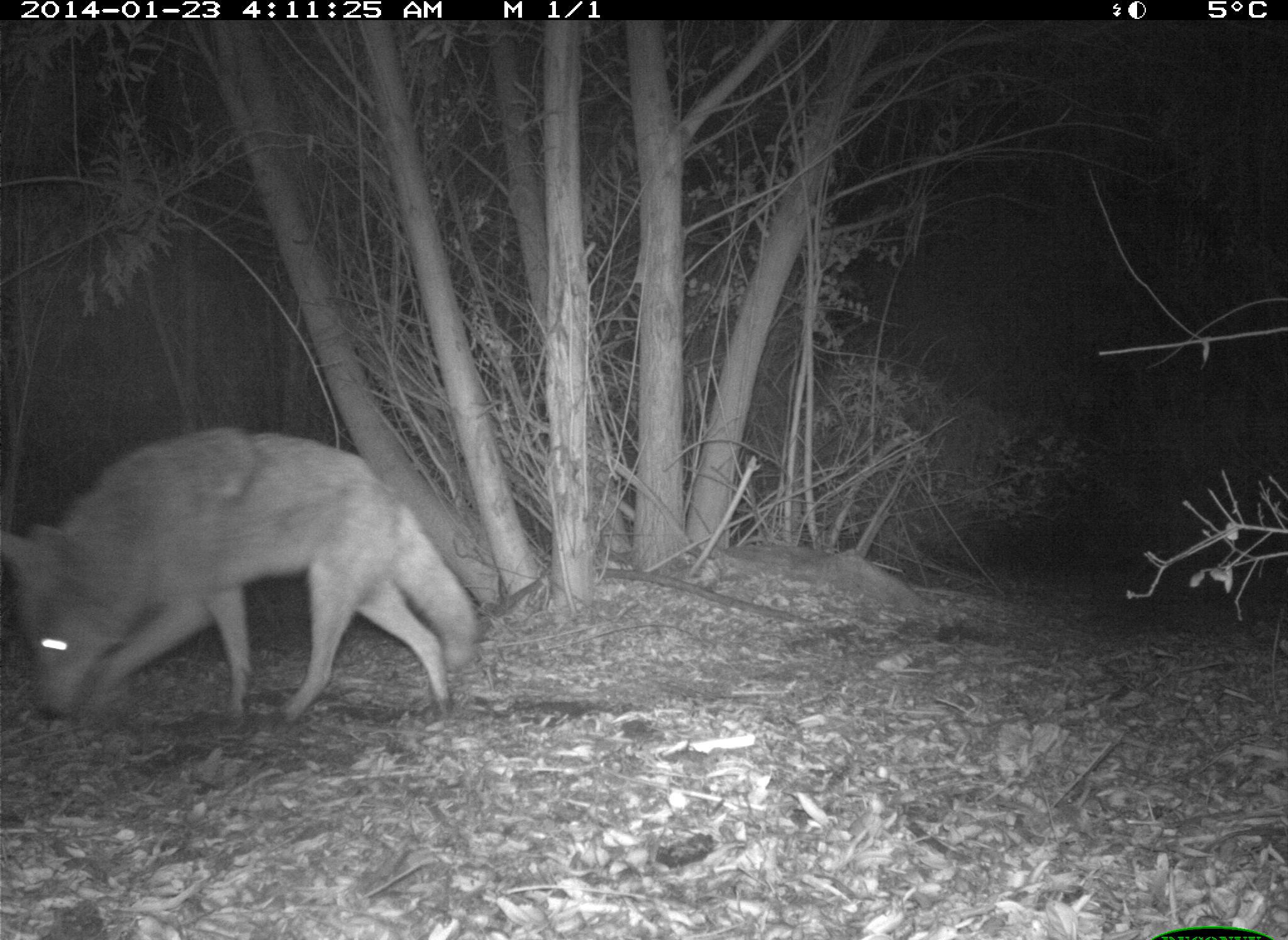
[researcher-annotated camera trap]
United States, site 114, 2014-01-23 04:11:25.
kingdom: Animalia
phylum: Chordata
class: Mammalia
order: Carnivora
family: Canidae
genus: Canis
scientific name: Canis latrans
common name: coyote